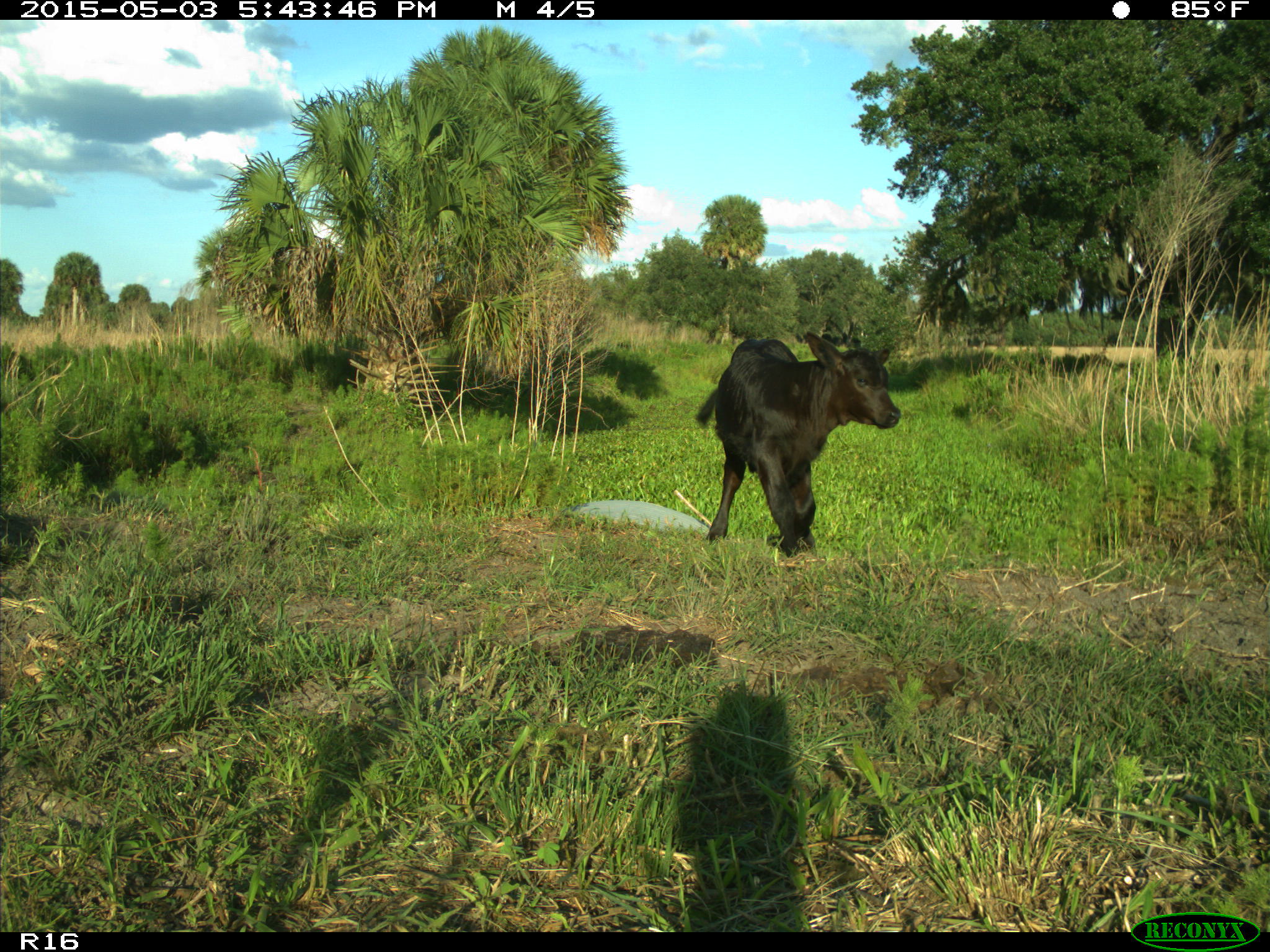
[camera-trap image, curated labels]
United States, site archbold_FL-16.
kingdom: Animalia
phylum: Chordata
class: Mammalia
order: Artiodactyla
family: Bovidae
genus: Bos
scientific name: Bos taurus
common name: domestic cow